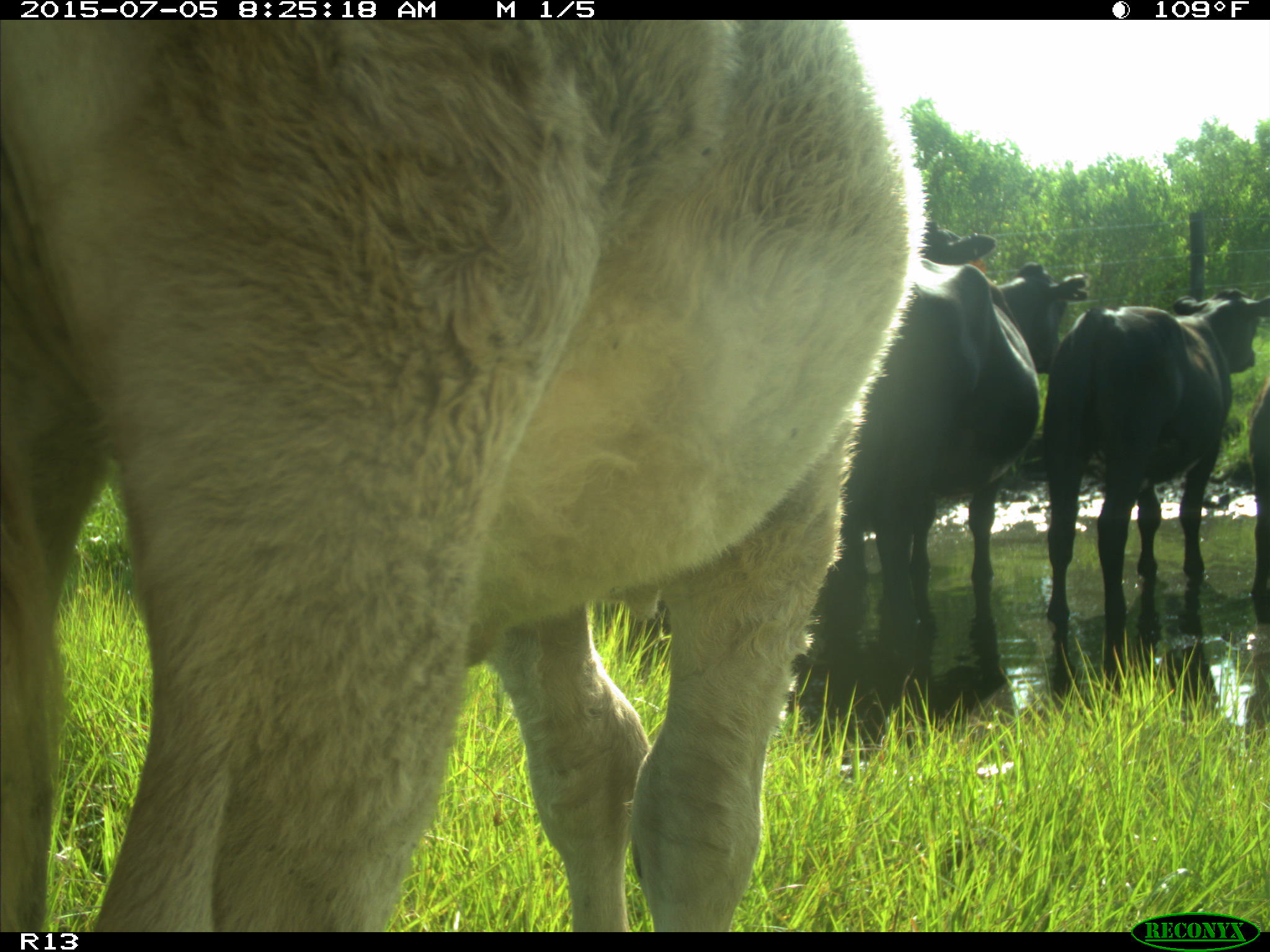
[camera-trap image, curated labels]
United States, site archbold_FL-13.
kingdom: Animalia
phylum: Chordata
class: Mammalia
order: Artiodactyla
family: Bovidae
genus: Bos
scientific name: Bos taurus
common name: domestic cow